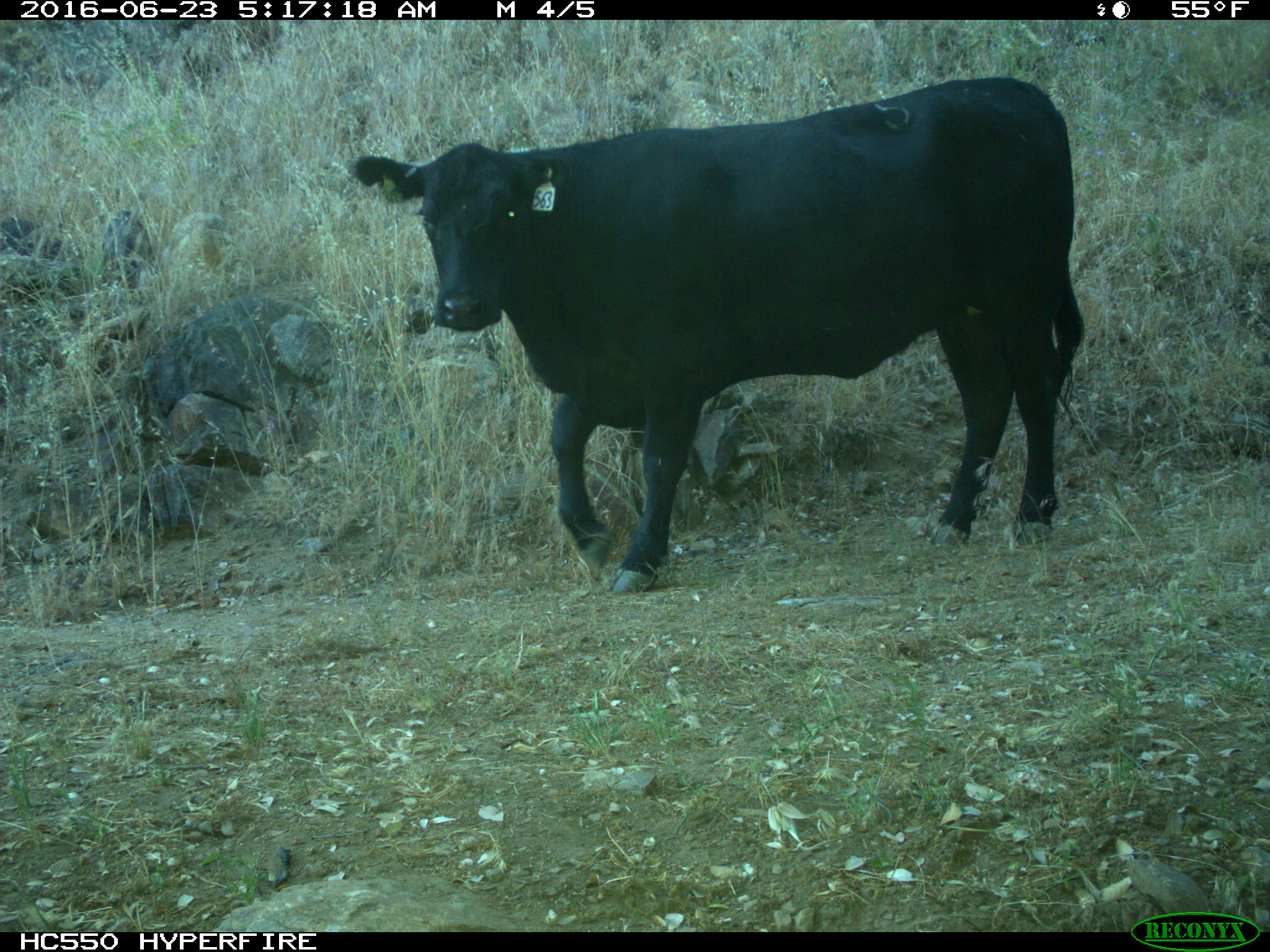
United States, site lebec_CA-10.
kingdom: Animalia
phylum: Chordata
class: Mammalia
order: Artiodactyla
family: Bovidae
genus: Bos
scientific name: Bos taurus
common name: domestic cow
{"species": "Bos taurus (domestic cow)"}